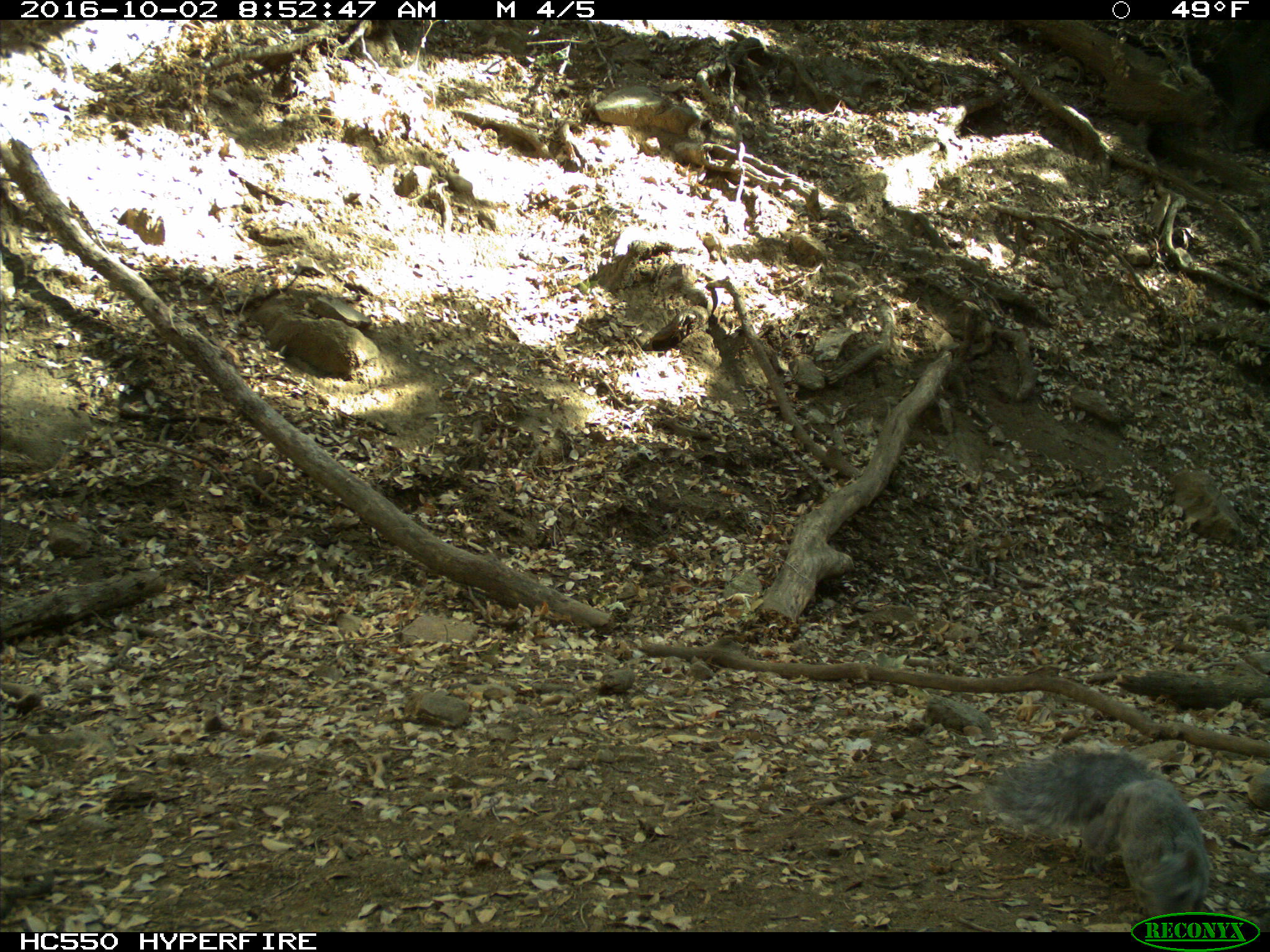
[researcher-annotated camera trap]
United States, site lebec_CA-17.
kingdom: Animalia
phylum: Chordata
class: Mammalia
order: Rodentia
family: Sciuridae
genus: Sciurus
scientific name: Sciurus carolinensis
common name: eastern gray squirrel